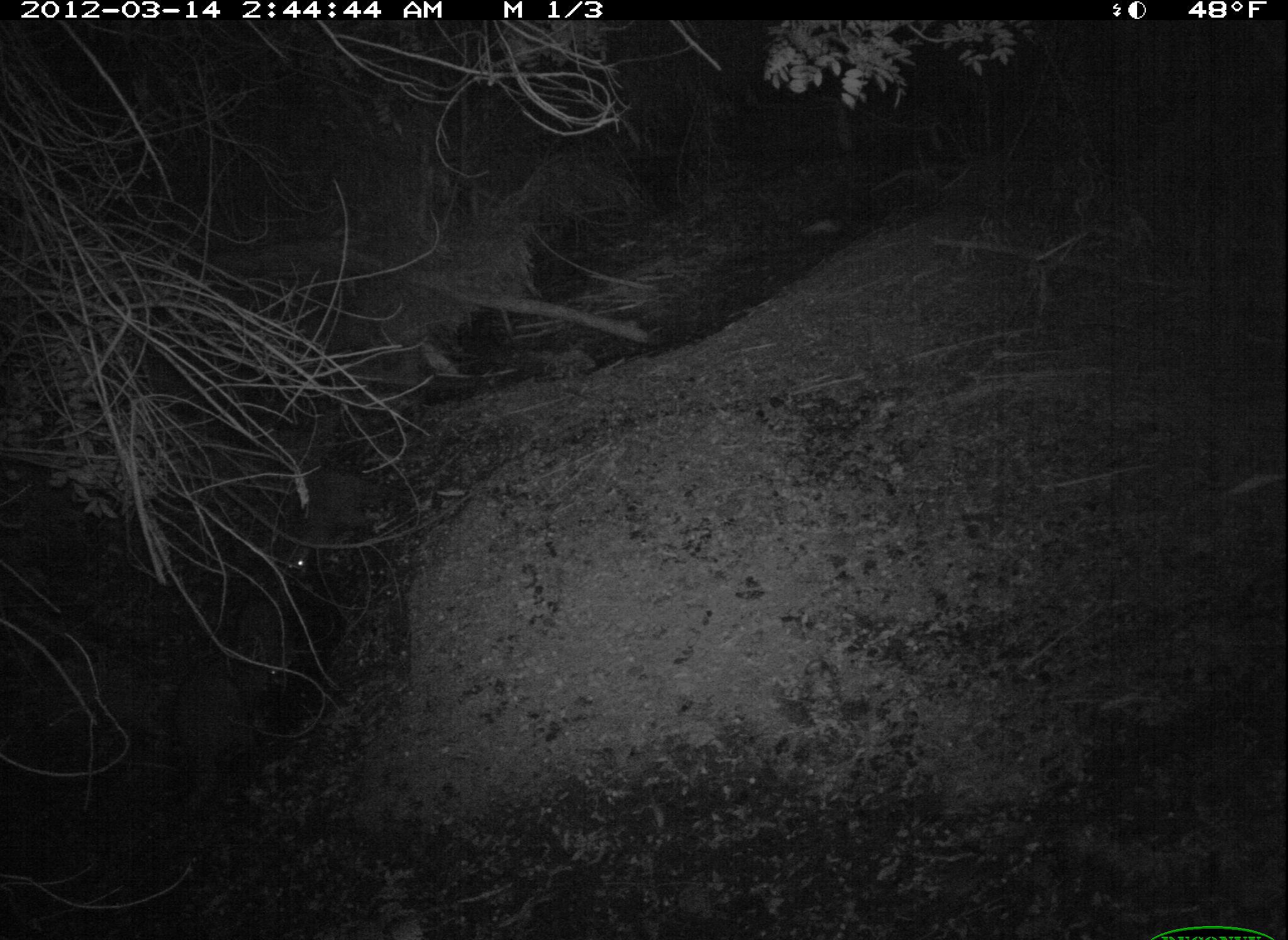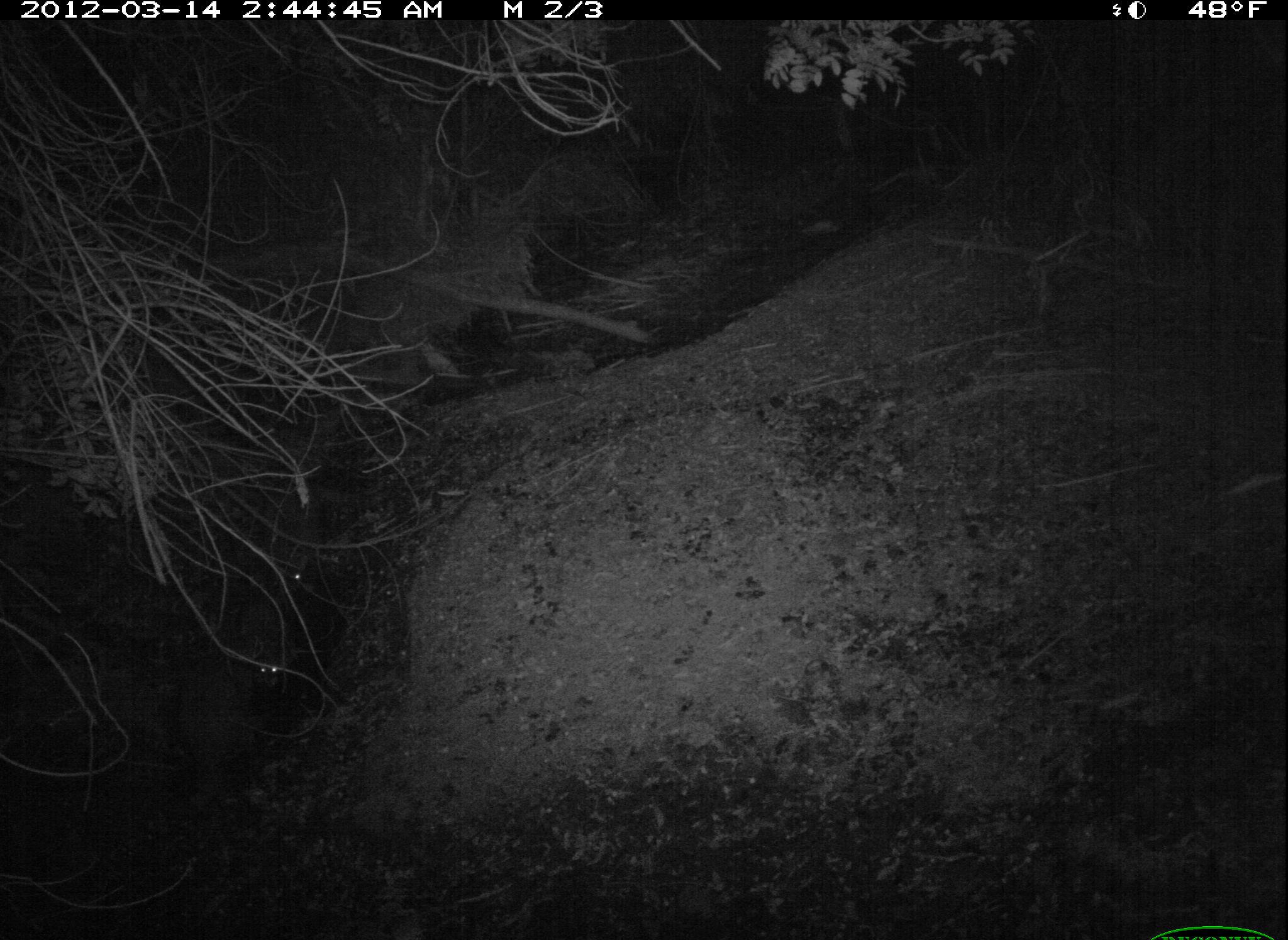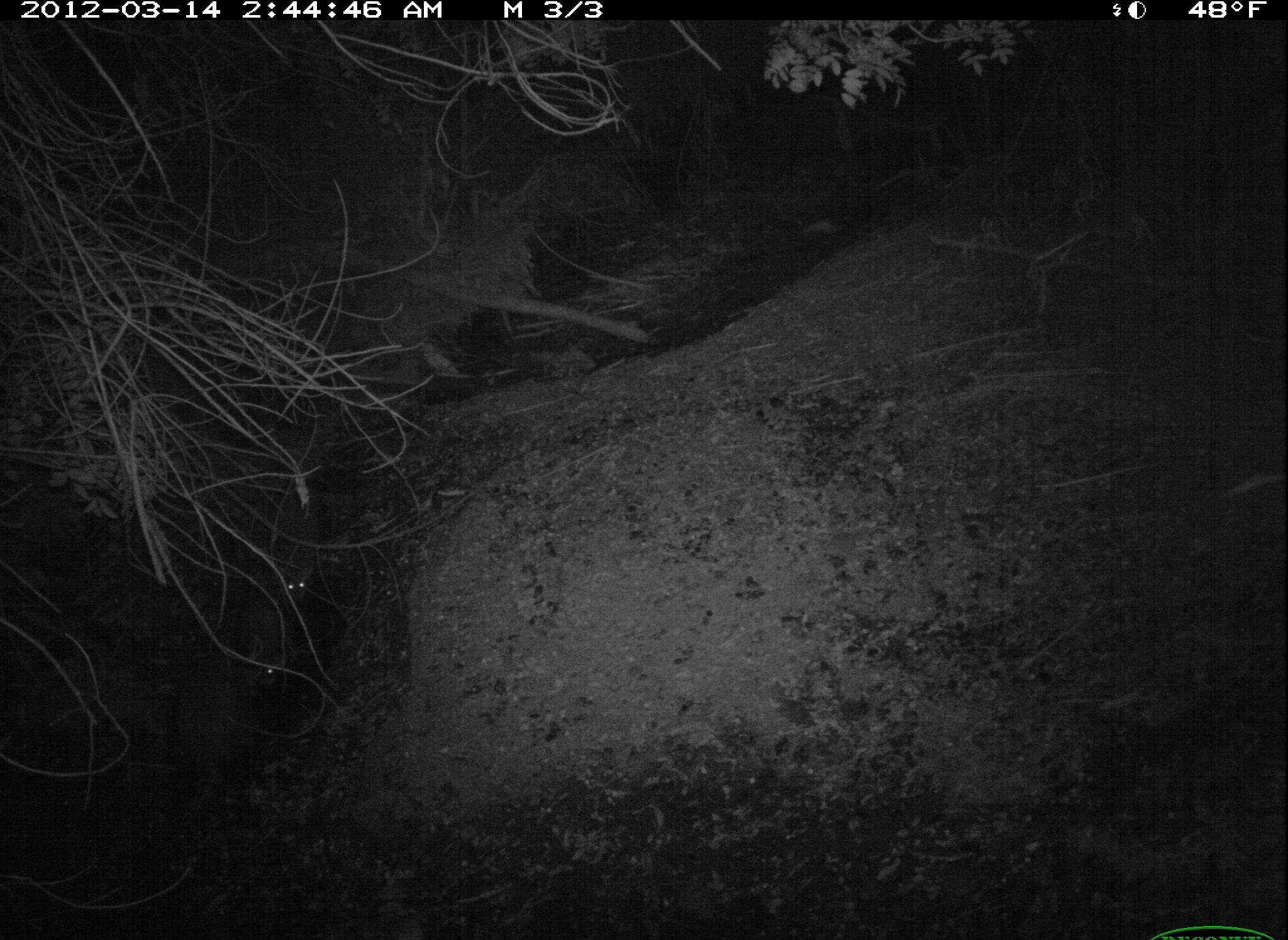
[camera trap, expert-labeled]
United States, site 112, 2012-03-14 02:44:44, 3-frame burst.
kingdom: Animalia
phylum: Chordata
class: Mammalia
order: Carnivora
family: Procyonidae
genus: Procyon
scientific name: Procyon lotor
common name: raccoon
Raccoon (Procyon lotor).